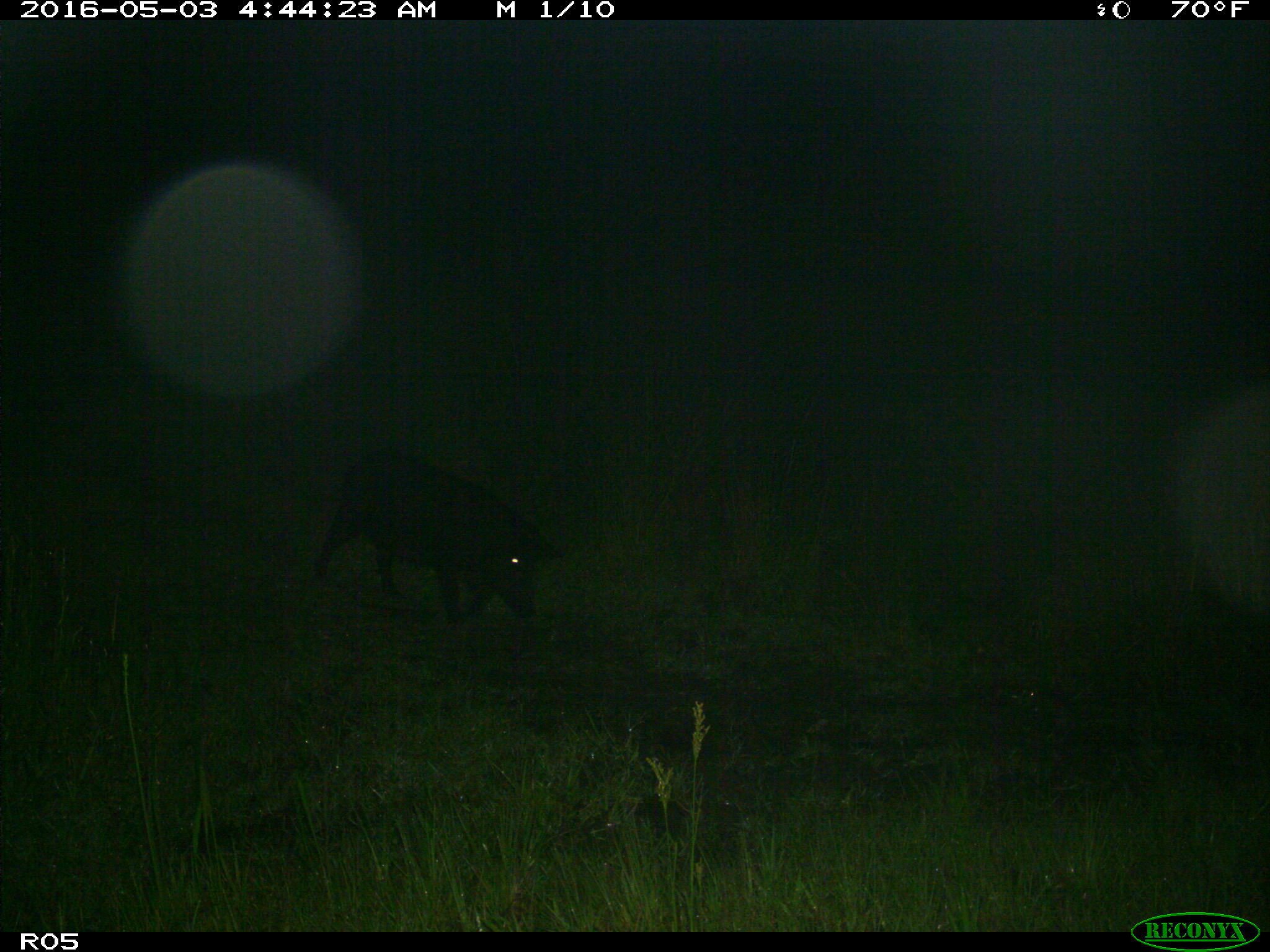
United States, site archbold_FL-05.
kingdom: Animalia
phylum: Chordata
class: Mammalia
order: Artiodactyla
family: Suidae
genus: Sus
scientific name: Sus scrofa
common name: wild boar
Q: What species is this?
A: Sus scrofa (wild boar).